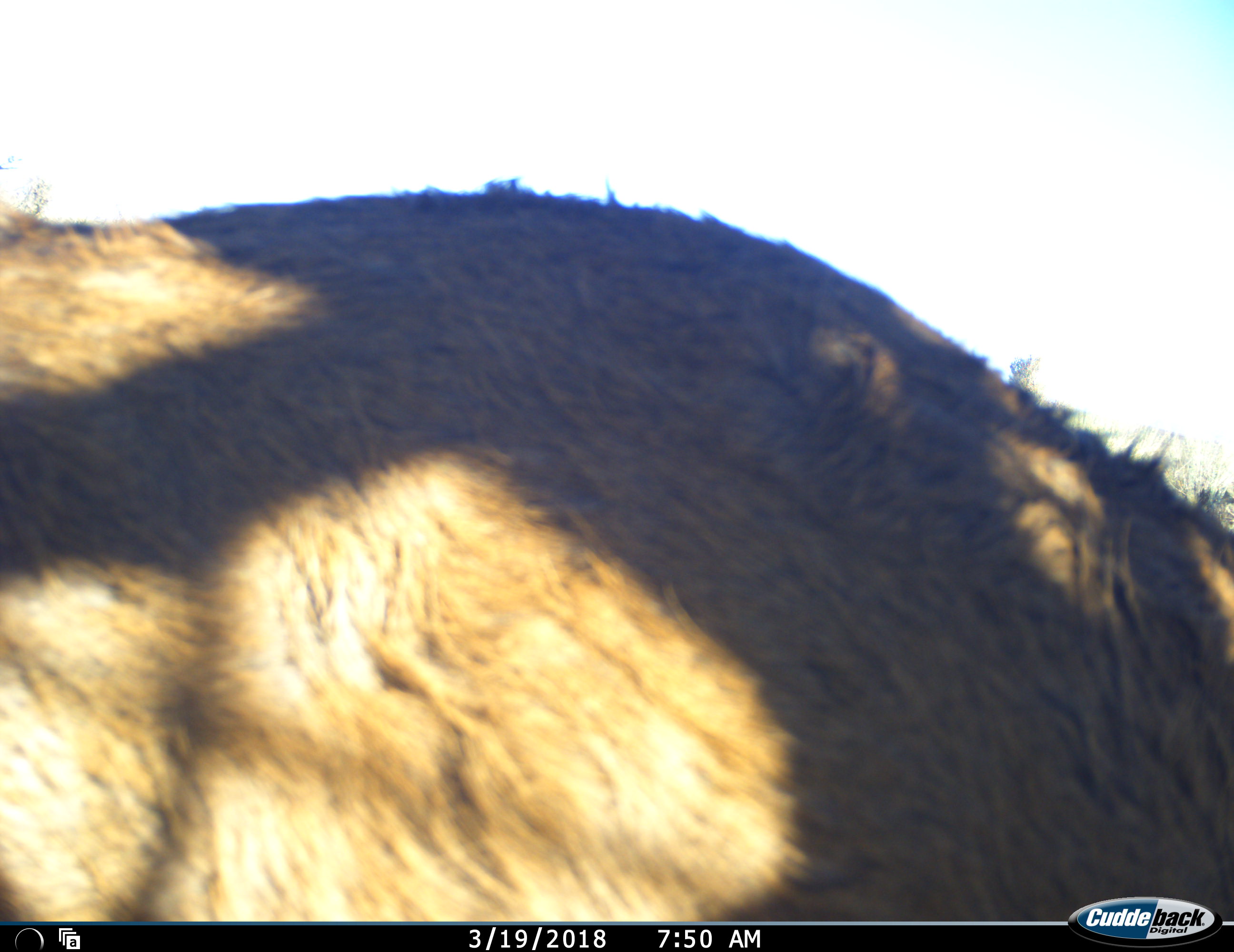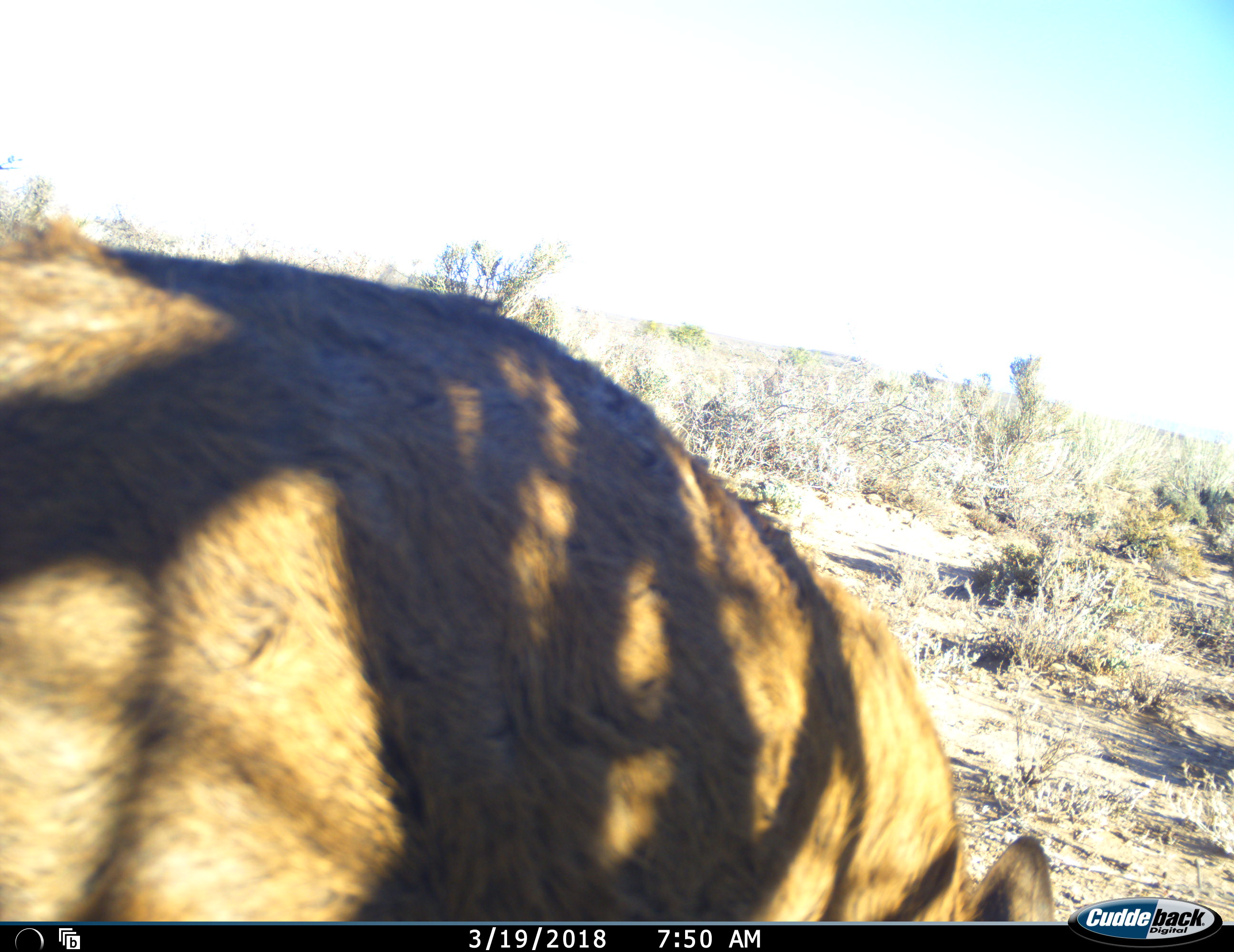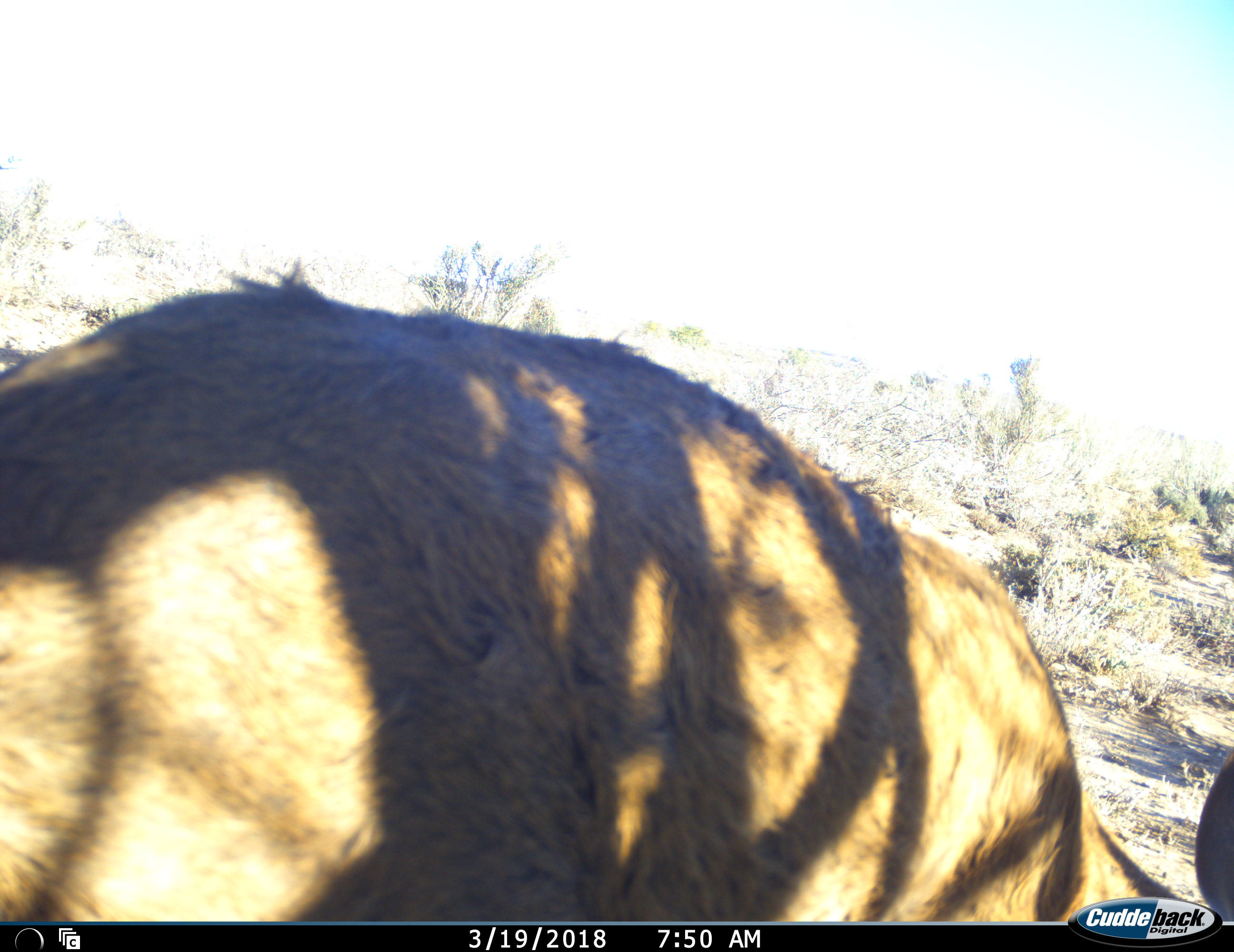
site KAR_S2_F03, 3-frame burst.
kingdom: Animalia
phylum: Chordata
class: Mammalia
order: Artiodactyla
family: Bovidae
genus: Redunca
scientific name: Redunca fulvorufula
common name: mountain reedbuck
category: reedbuckmountain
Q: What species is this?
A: Reedbuckmountain (mountain reedbuck) (Redunca fulvorufula).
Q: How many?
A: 1.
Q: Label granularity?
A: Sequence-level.